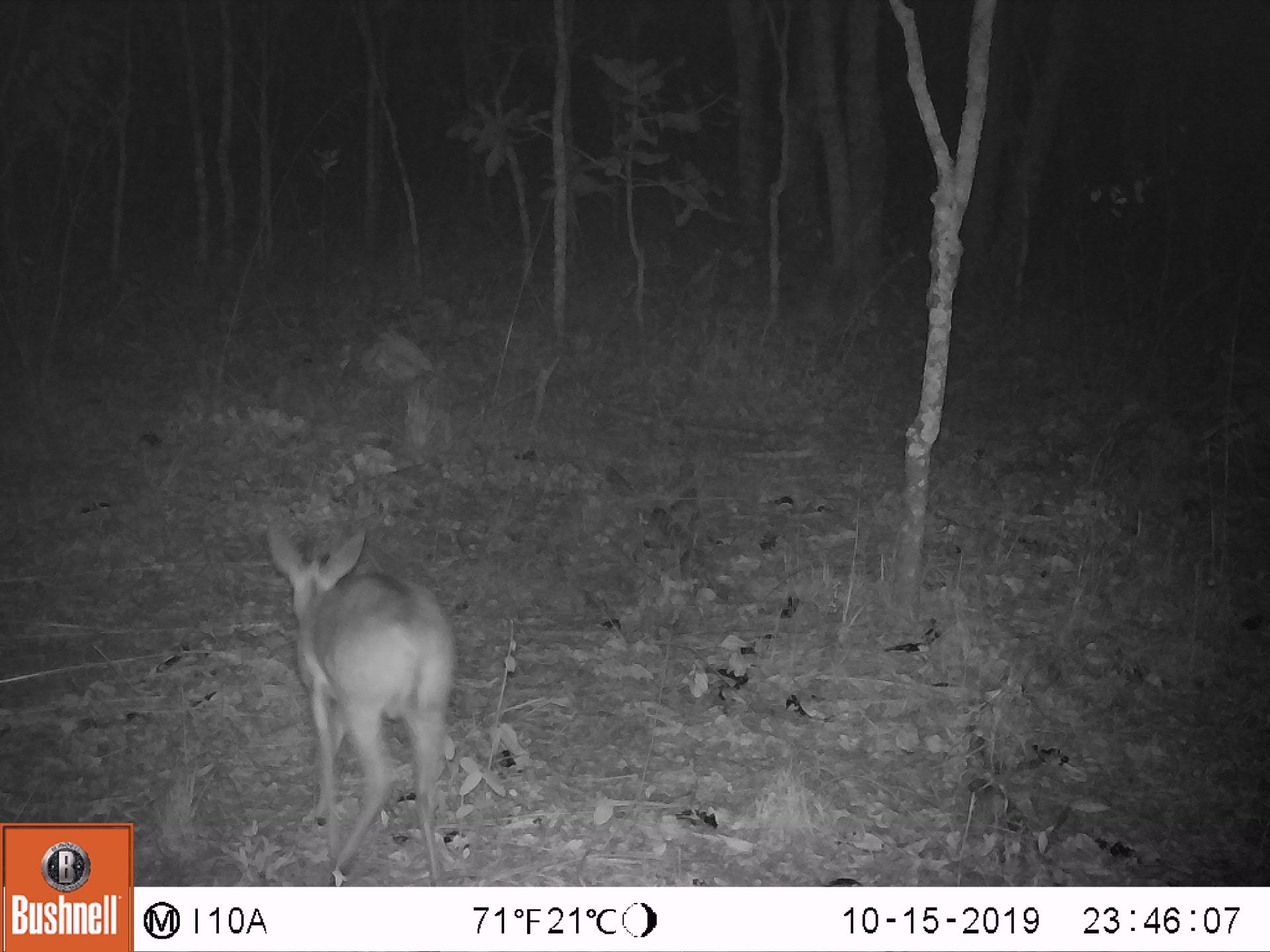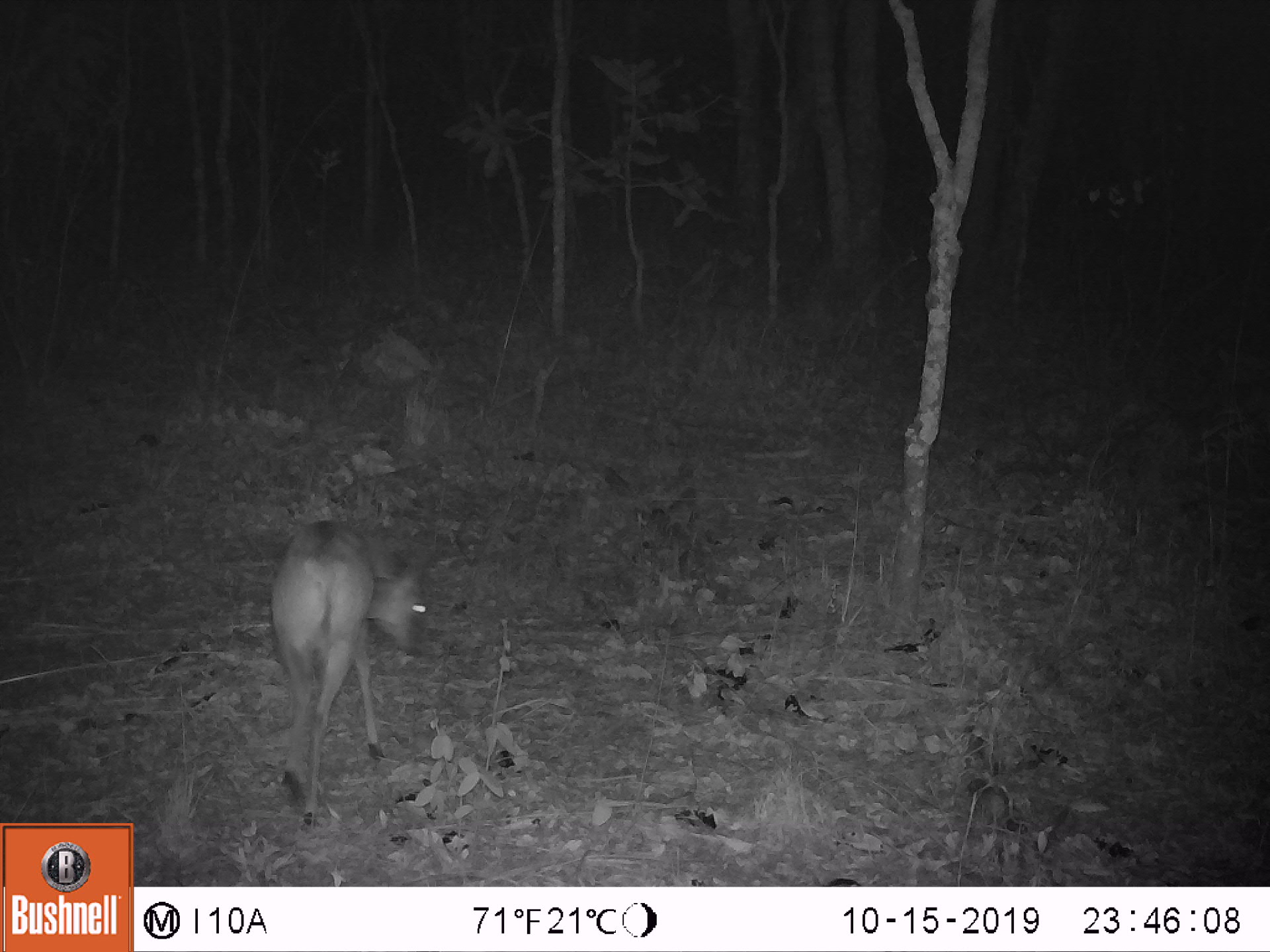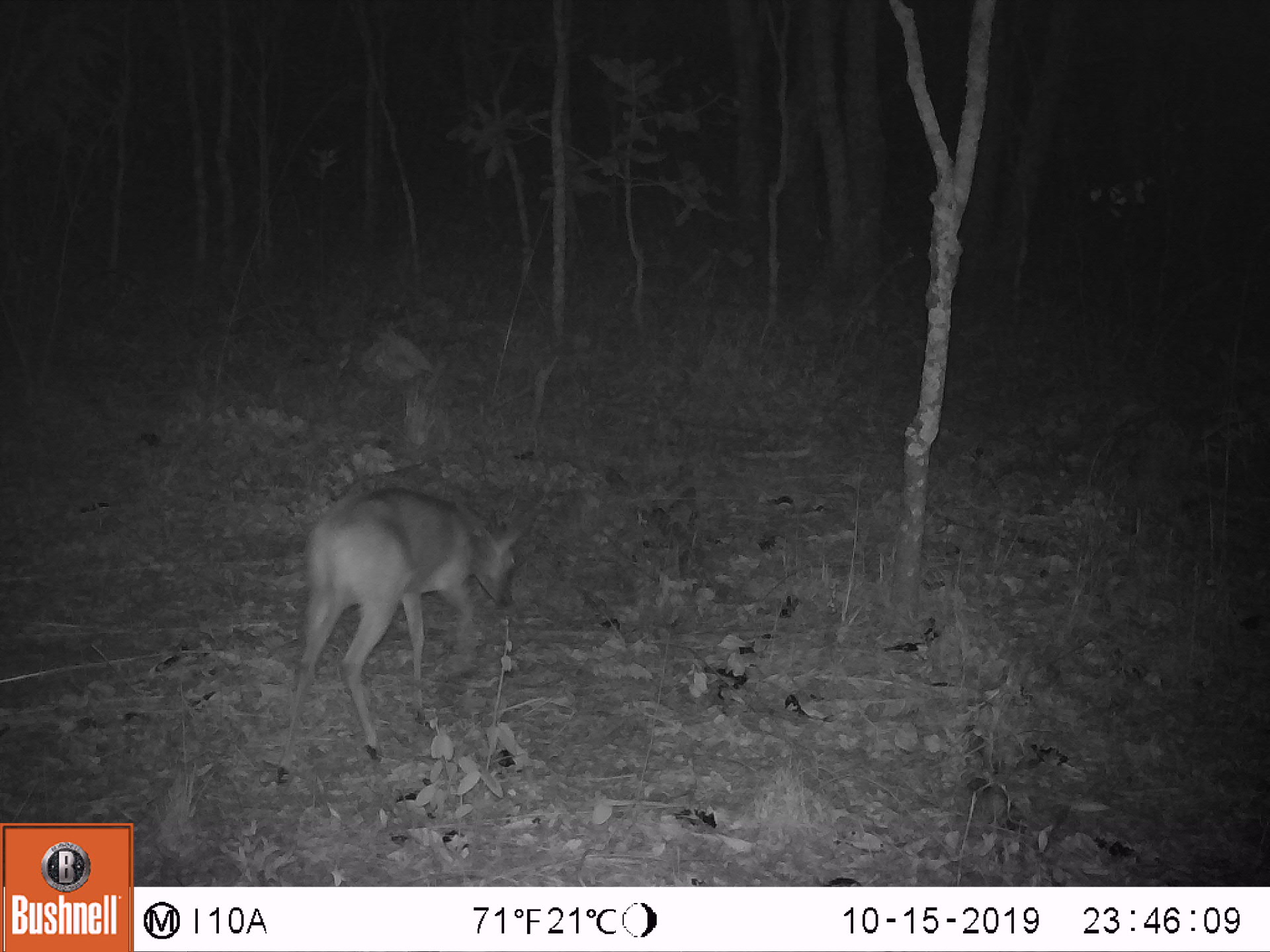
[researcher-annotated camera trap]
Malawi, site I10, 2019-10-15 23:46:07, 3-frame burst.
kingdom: Animalia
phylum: Chordata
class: Mammalia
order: Artiodactyla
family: Bovidae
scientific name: Antilopinae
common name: small antelope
Small antelope (Antilopinae), count 1.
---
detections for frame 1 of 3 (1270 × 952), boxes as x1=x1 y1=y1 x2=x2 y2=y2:
small antelope: x1=256 y1=512 x2=455 y2=882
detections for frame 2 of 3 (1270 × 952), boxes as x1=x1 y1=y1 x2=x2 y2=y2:
small antelope: x1=249 y1=515 x2=441 y2=833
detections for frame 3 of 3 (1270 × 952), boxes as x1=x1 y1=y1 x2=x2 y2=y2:
small antelope: x1=272 y1=474 x2=550 y2=791